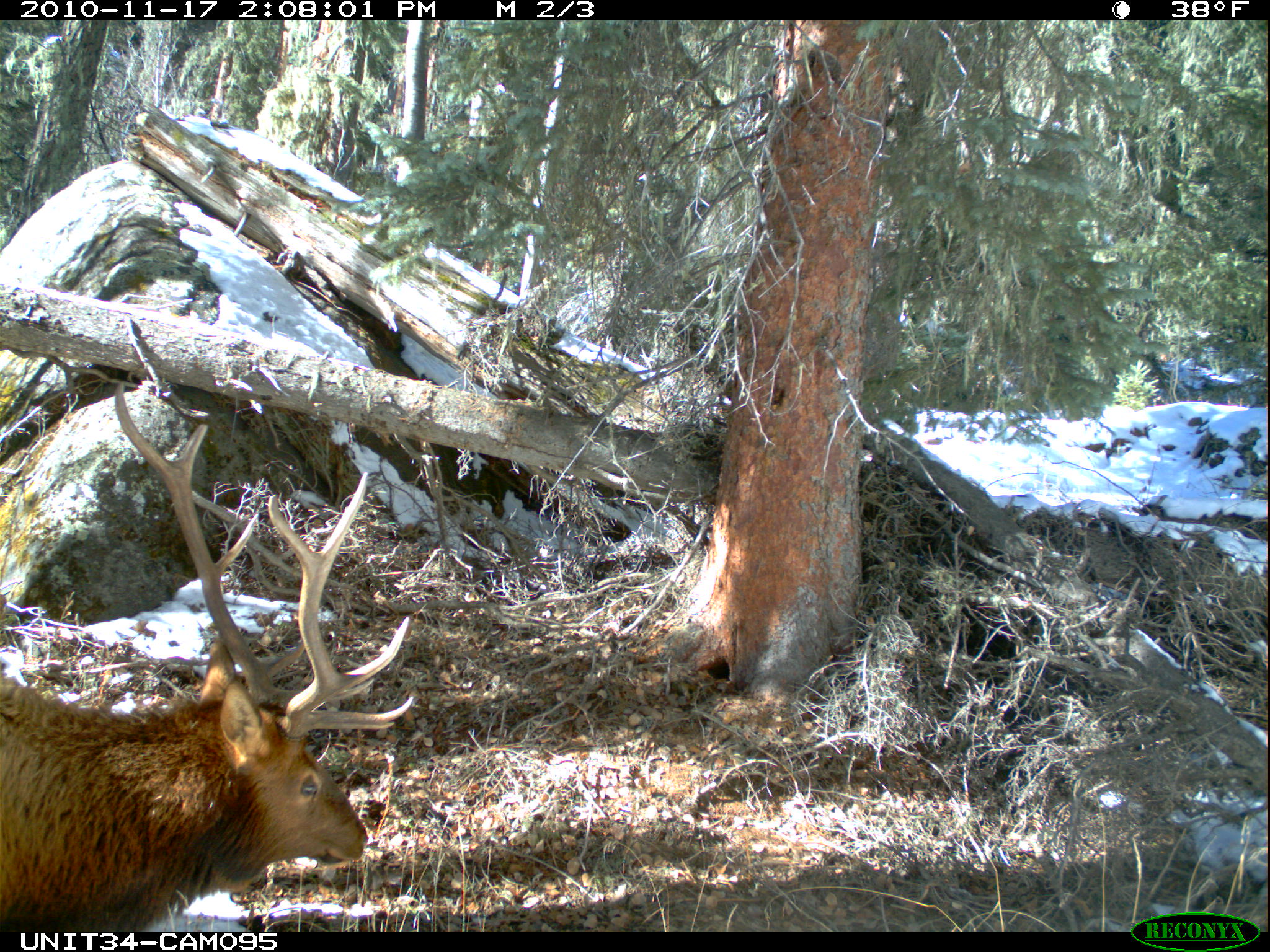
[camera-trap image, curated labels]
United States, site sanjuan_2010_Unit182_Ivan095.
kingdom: Animalia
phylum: Chordata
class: Mammalia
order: Artiodactyla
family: Cervidae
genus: Cervus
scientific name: Cervus elaphus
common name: red deer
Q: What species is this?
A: Cervus elaphus (red deer).